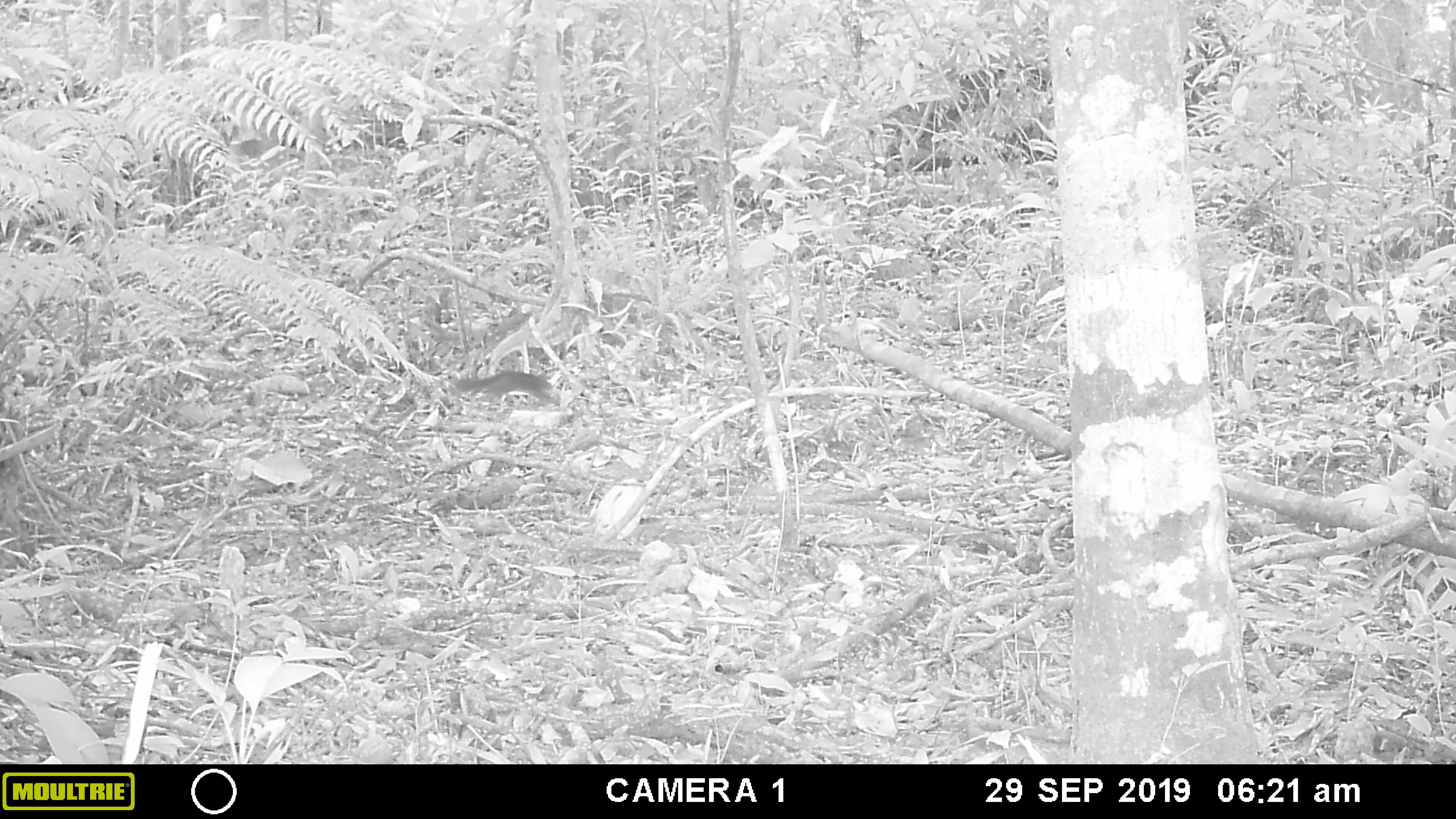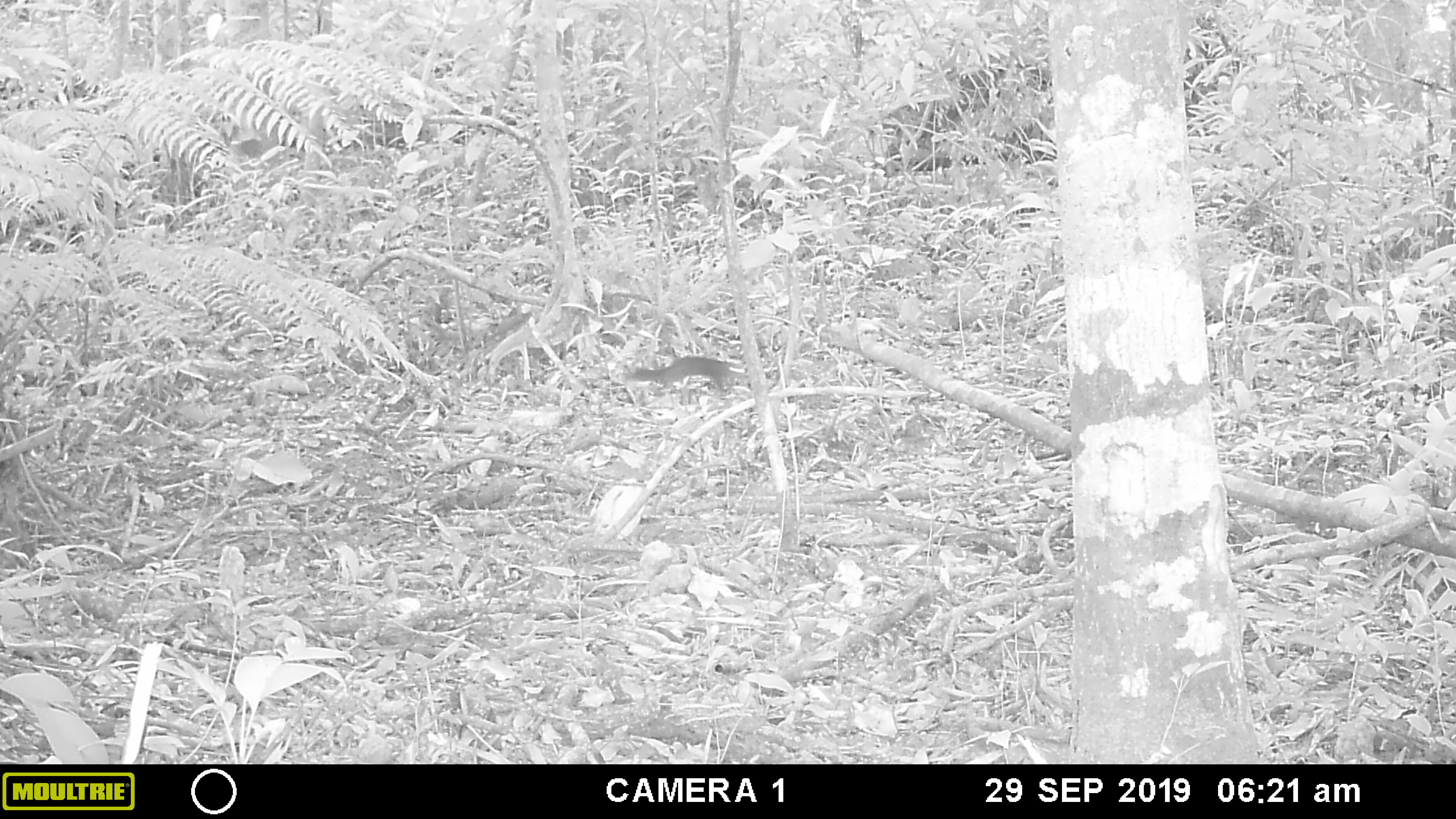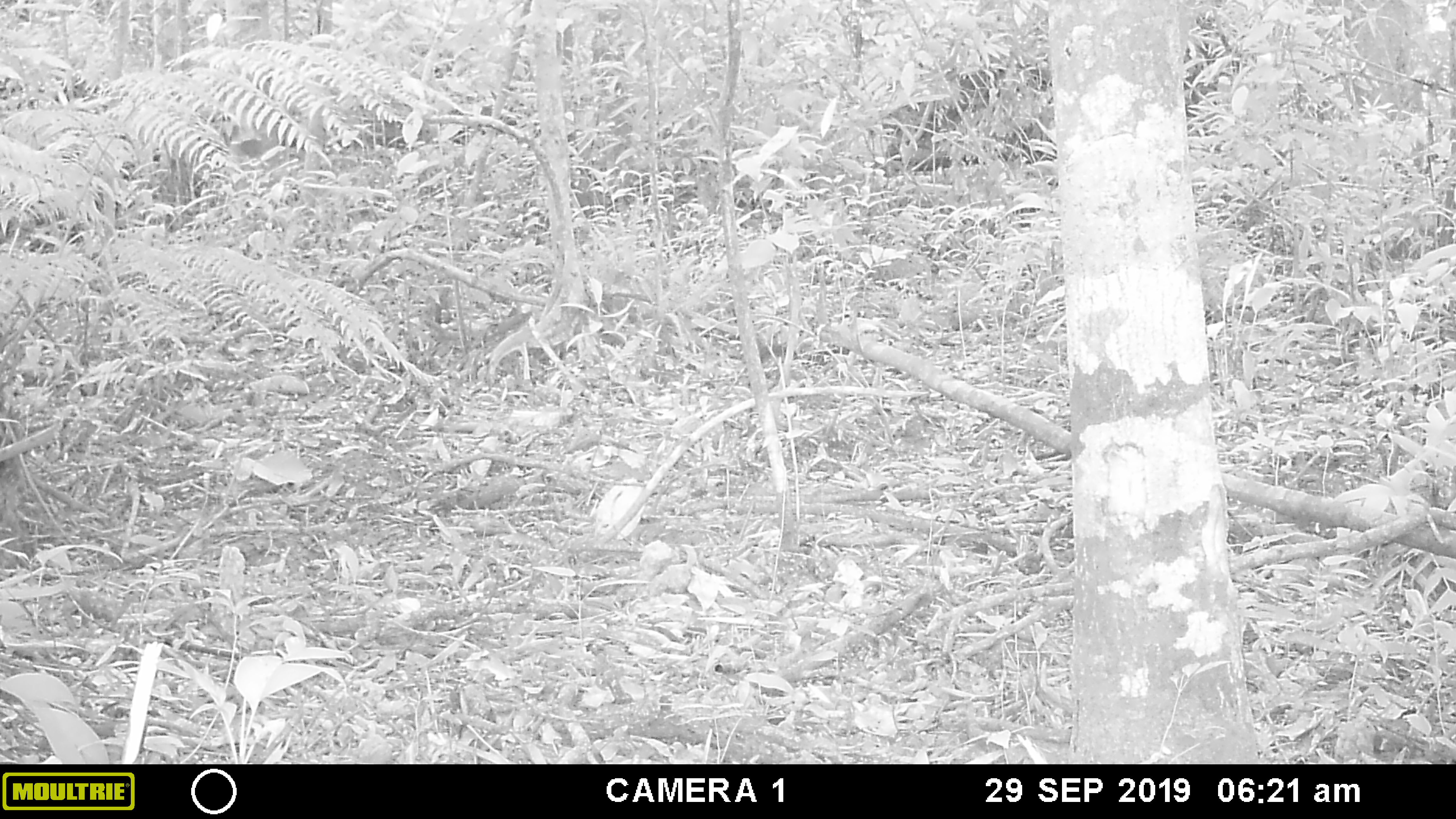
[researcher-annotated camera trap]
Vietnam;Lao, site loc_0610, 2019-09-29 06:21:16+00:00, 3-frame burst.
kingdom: Animalia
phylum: Chordata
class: Mammalia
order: Rodentia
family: Sciuridae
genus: Sciurus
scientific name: Sciurus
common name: squirrel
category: unidentified squirrel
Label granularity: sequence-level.